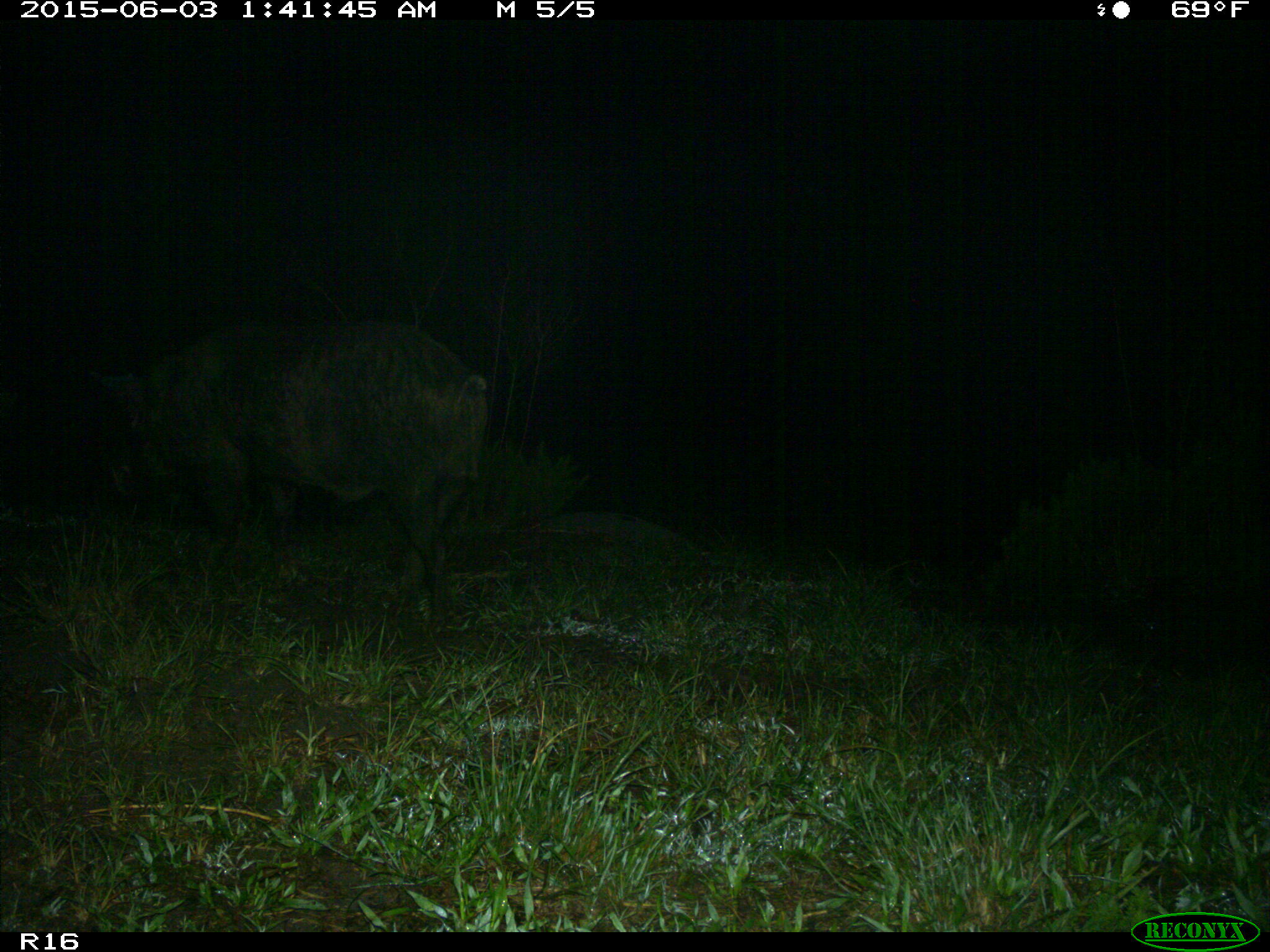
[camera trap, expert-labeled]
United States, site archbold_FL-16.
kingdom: Animalia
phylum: Chordata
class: Mammalia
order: Artiodactyla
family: Suidae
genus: Sus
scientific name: Sus scrofa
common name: wild boar